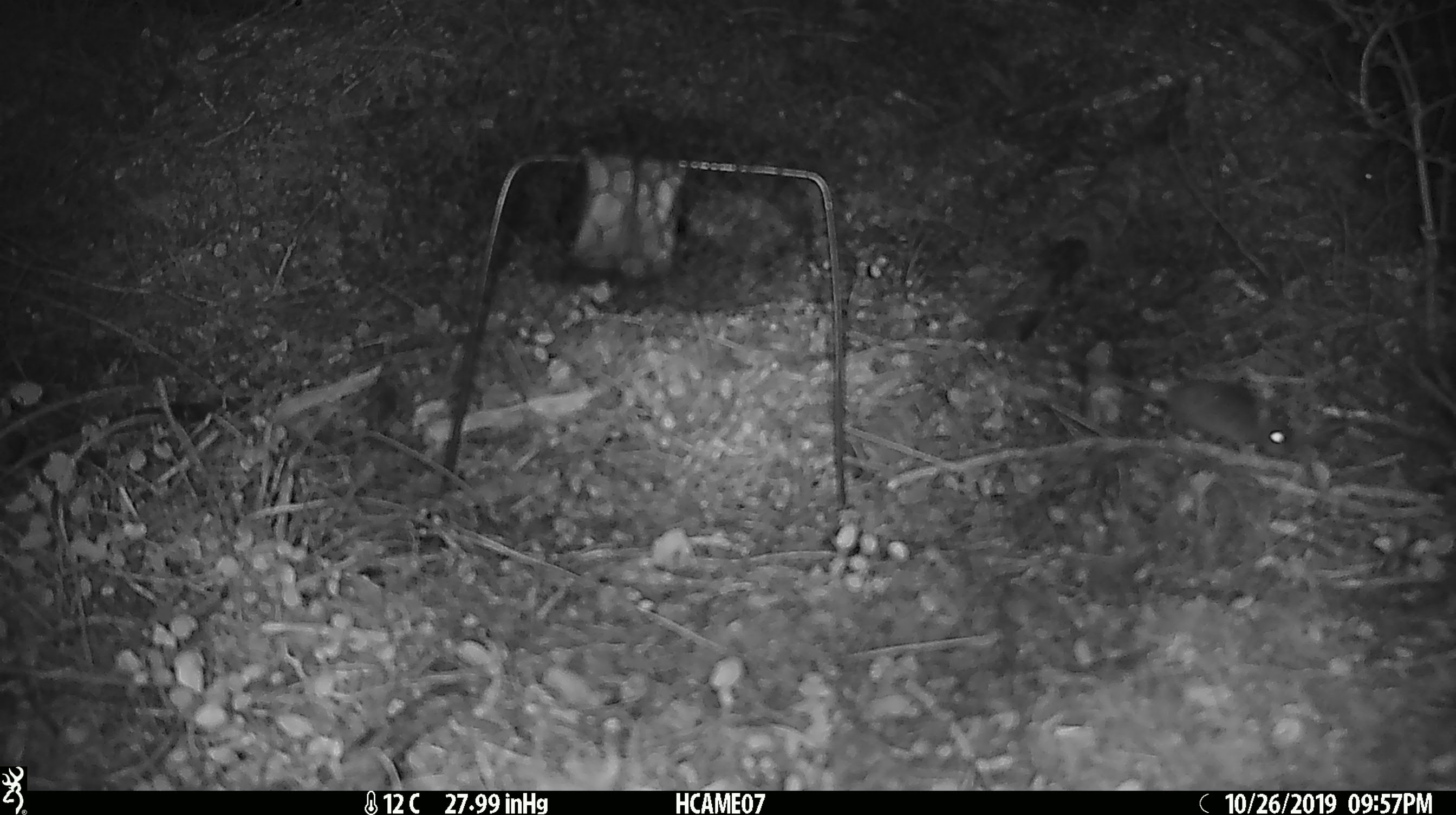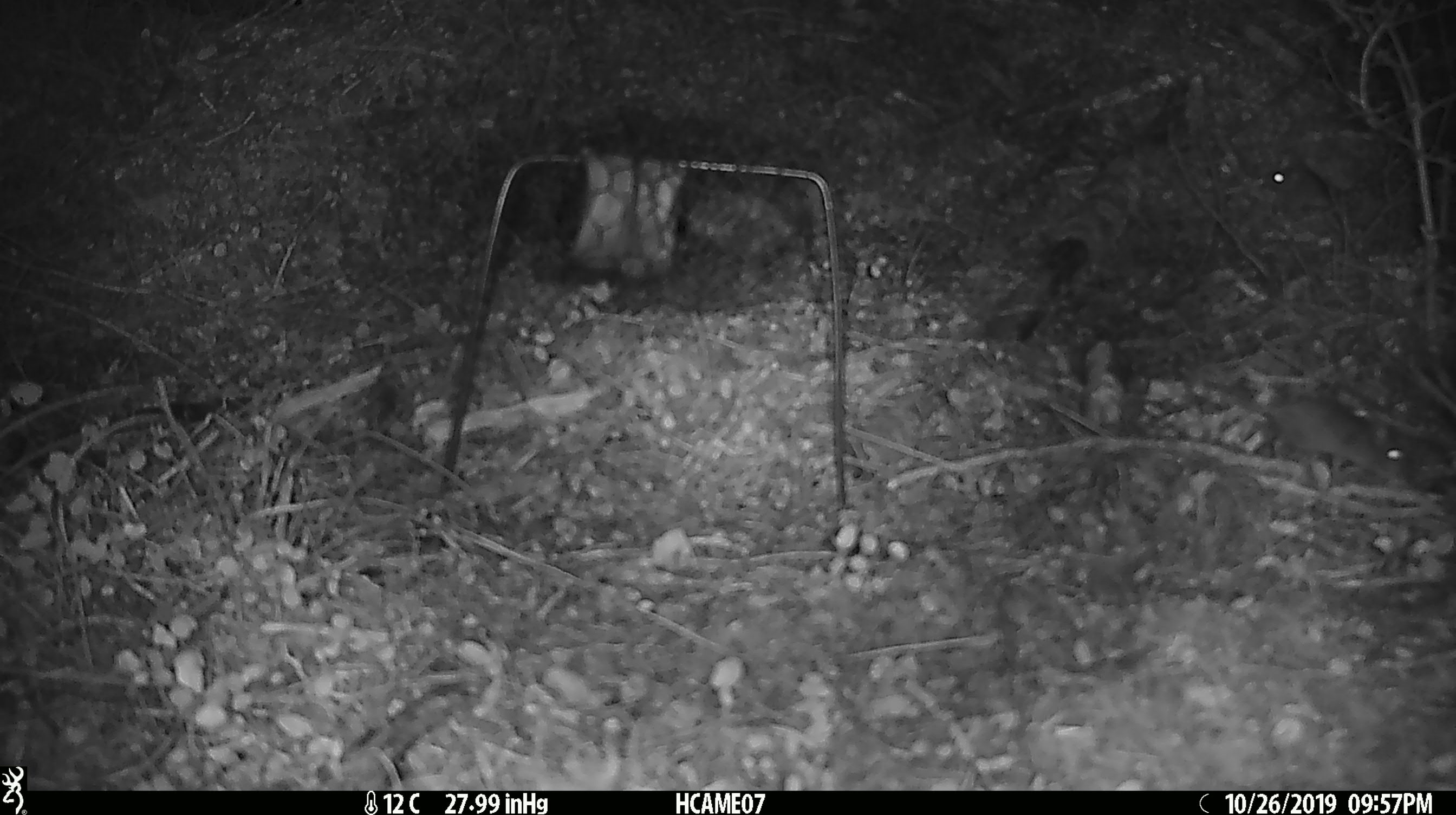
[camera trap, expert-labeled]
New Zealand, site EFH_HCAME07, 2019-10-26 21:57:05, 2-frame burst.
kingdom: Animalia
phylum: Chordata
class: Mammalia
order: Rodentia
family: Muridae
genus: Mus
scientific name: Mus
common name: mouse